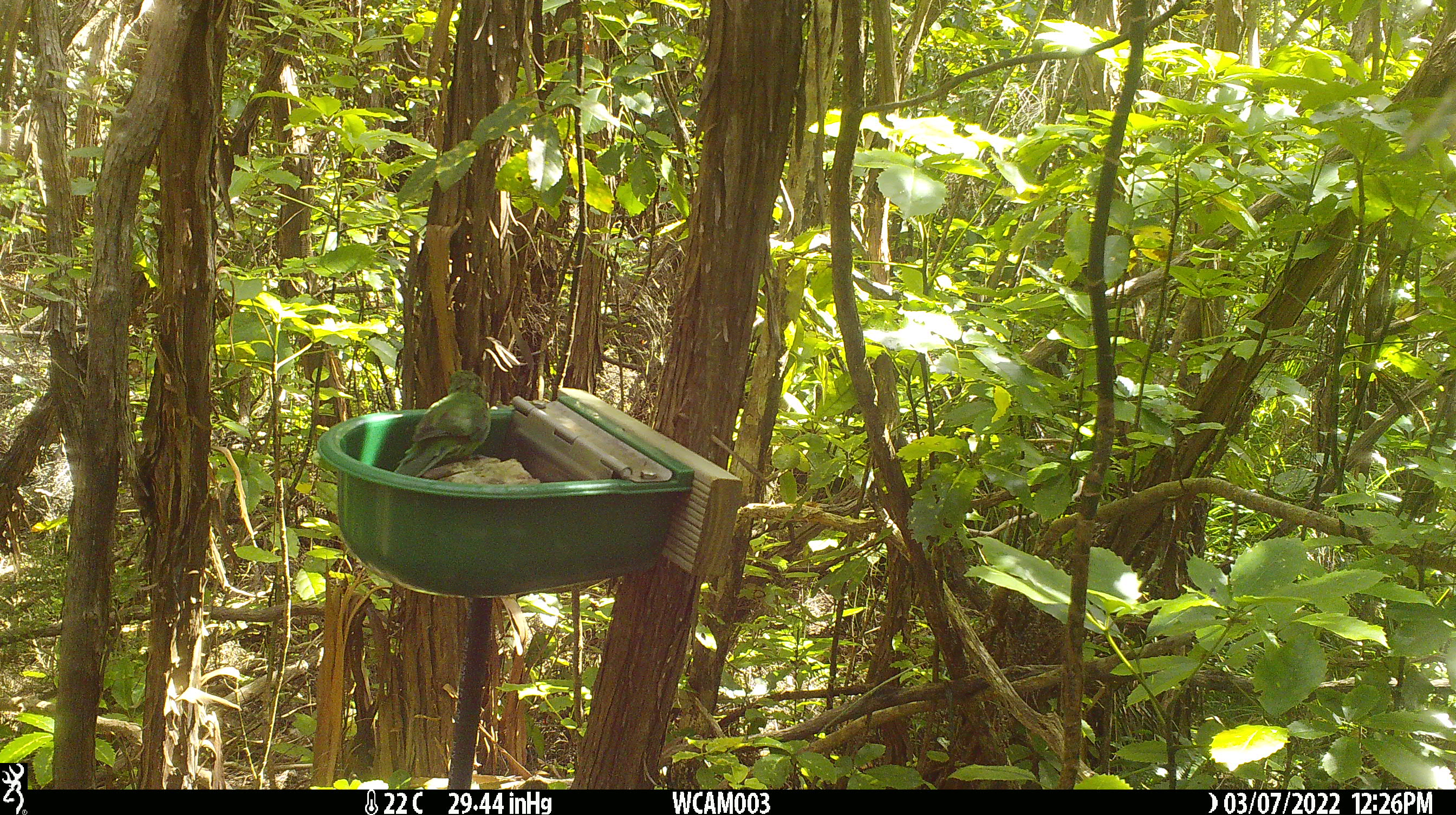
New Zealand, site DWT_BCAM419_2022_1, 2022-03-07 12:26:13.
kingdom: Animalia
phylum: Chordata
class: Aves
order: Psittaciformes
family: Psittaculidae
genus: Cyanoramphus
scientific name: Cyanoramphus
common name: parakeet